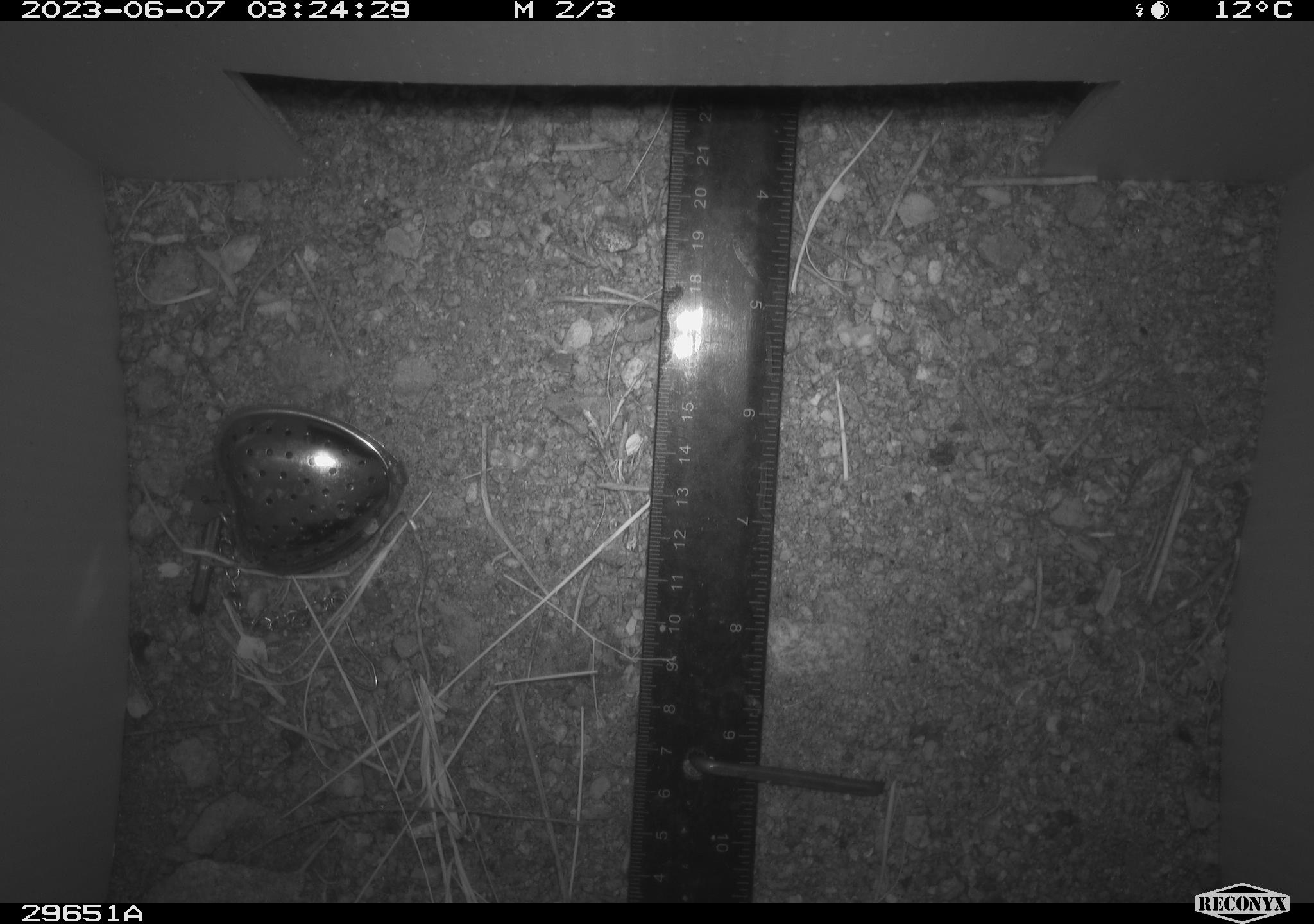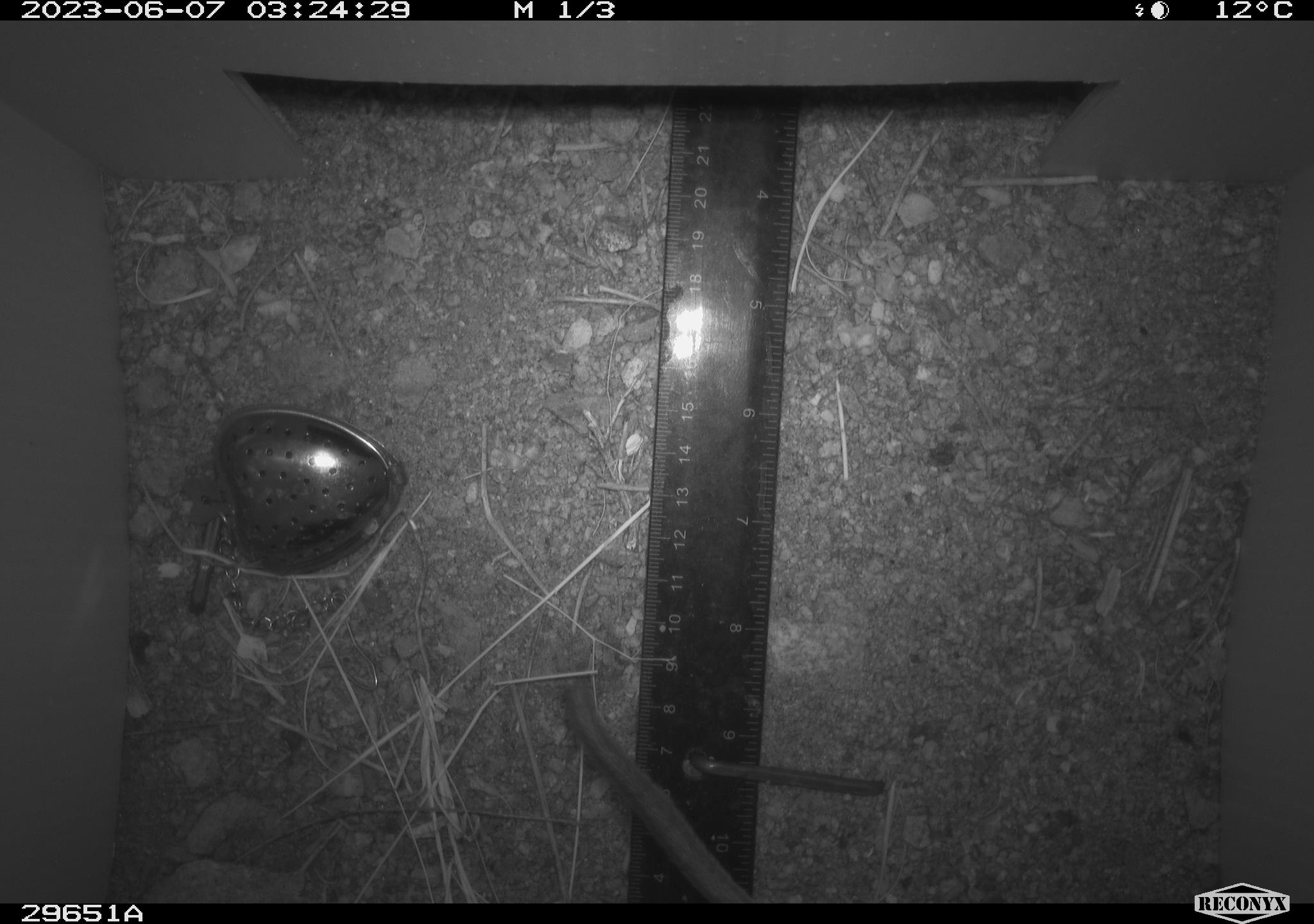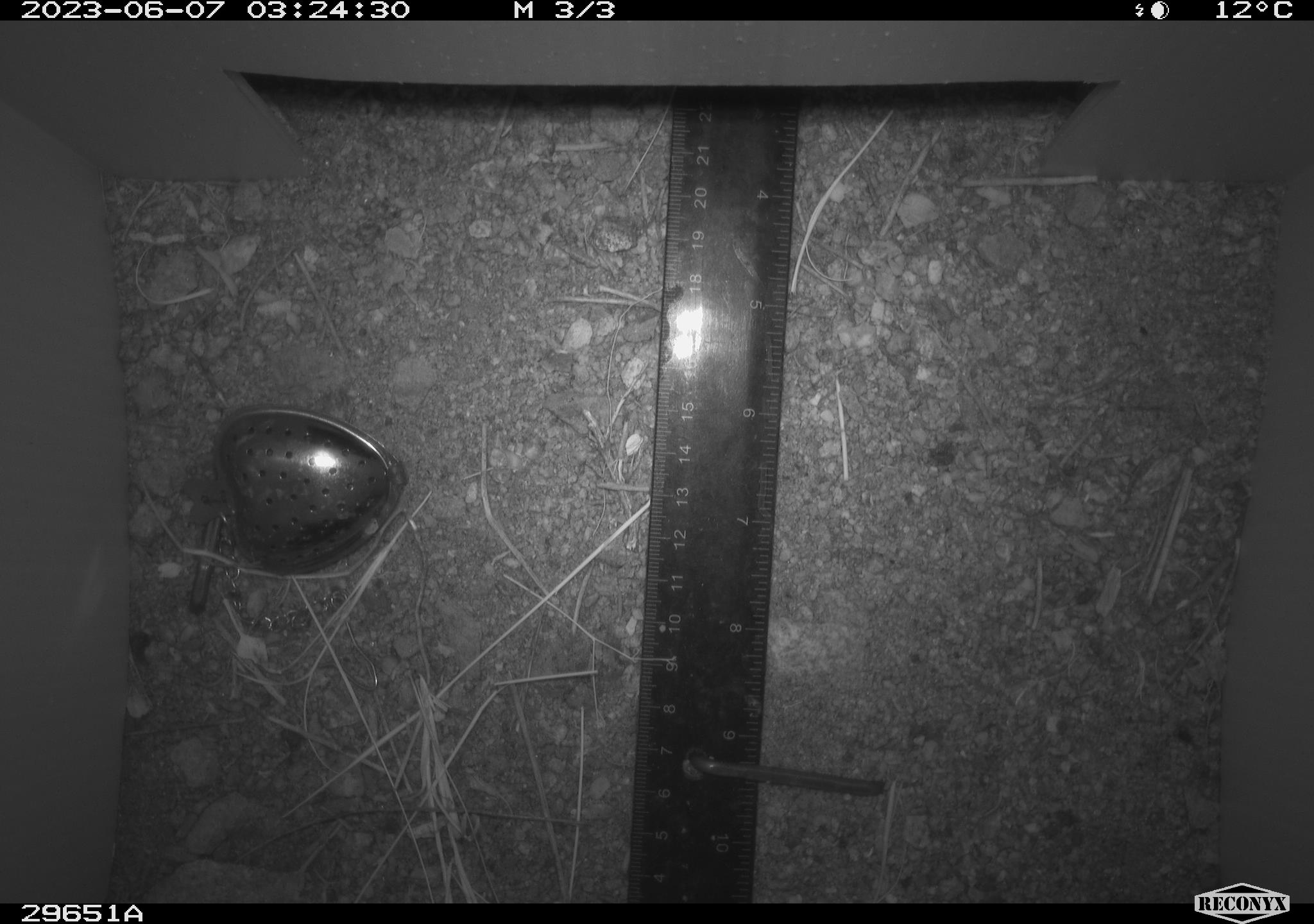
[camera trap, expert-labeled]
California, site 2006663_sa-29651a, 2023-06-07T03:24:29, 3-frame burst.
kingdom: Animalia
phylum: Chordata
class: Mammalia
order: Rodentia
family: Cricetidae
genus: Neotoma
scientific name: Neotoma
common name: pack rat or woodrat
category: neotoma species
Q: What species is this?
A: Neotoma species (pack rat or woodrat) (Neotoma).